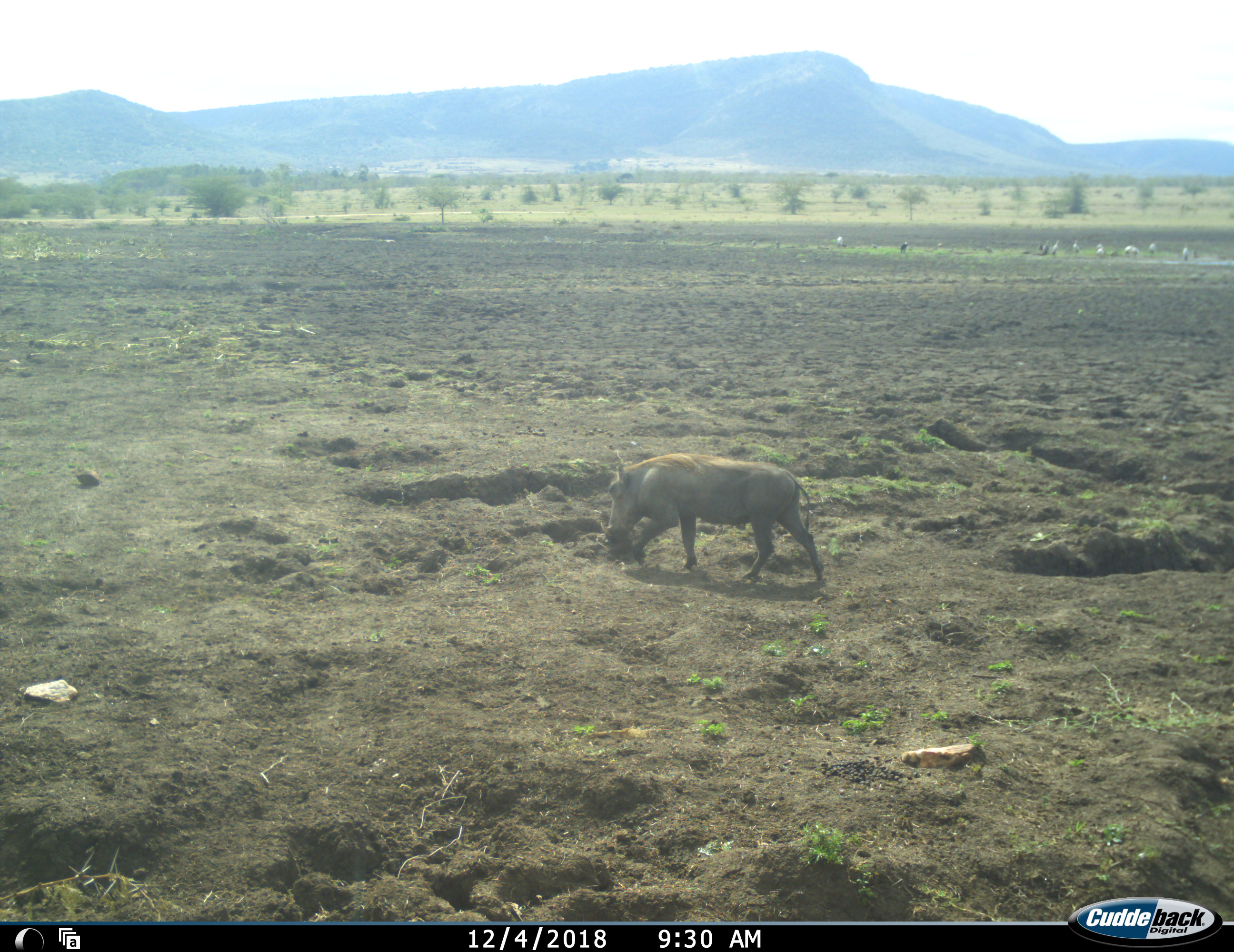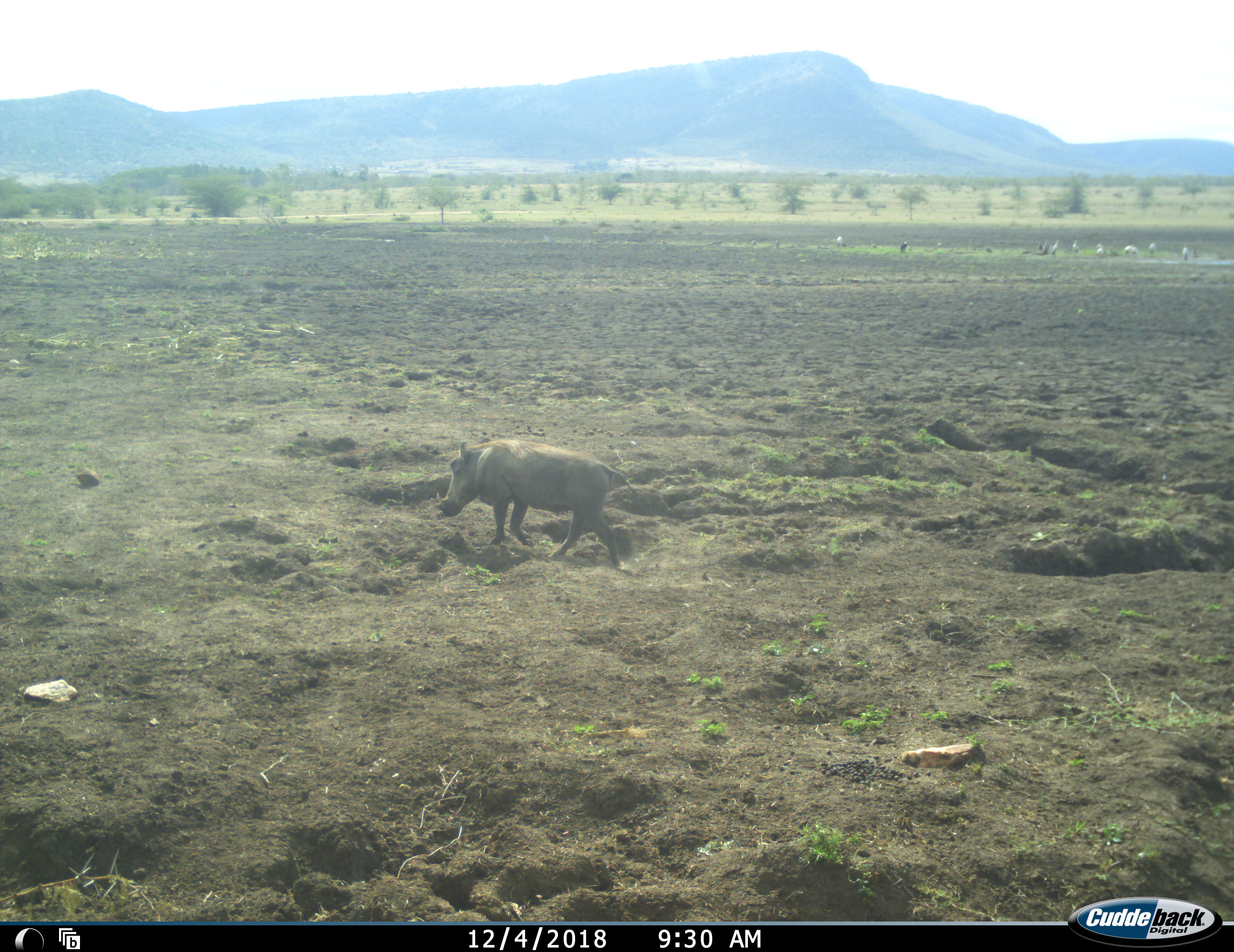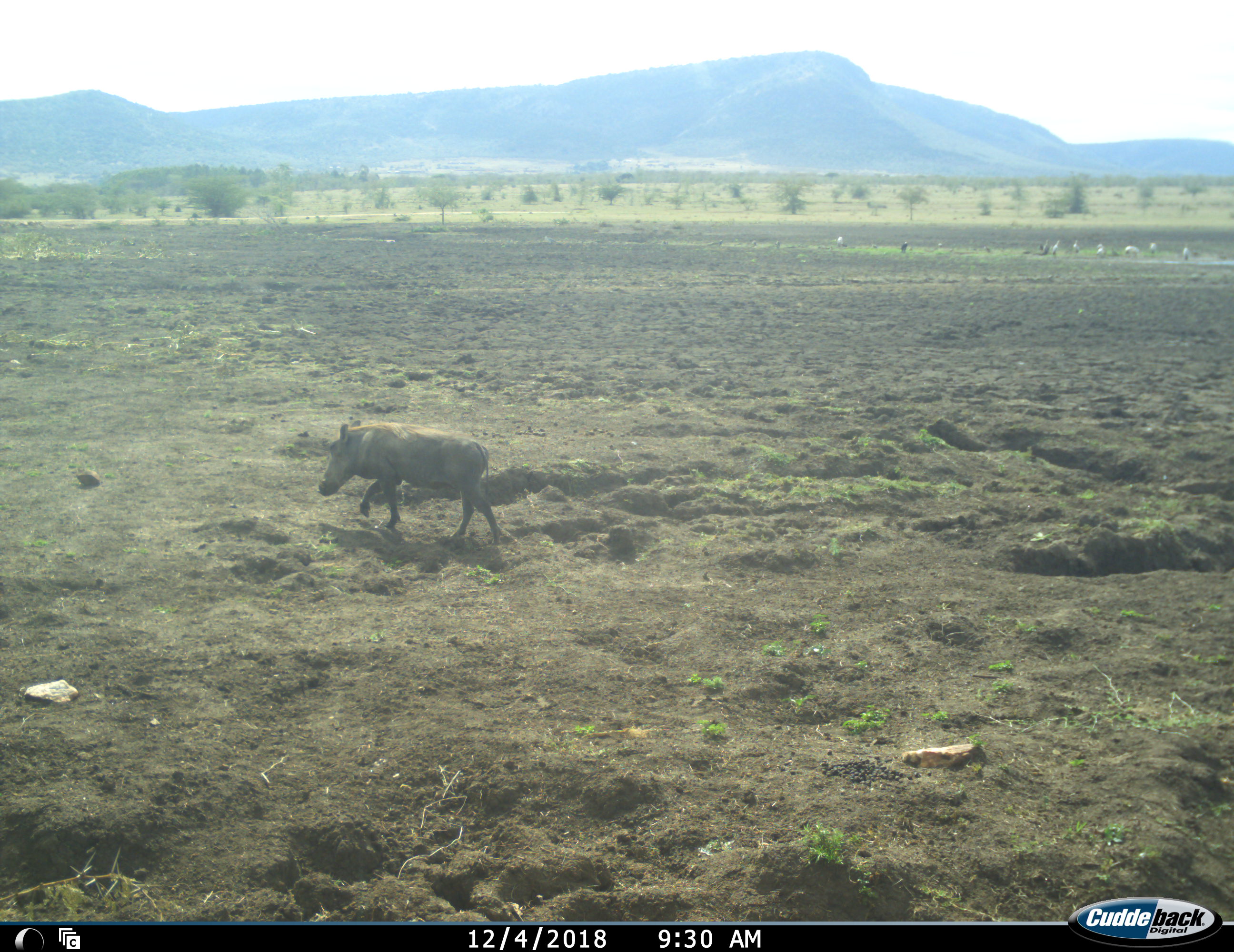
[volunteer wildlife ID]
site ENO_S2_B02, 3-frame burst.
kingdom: Animalia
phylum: Chordata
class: Mammalia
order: Artiodactyla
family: Suidae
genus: Phacochoerus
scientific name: Phacochoerus africanus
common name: warthog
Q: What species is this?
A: Warthog (Phacochoerus africanus).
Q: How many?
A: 1.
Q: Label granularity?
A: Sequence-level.